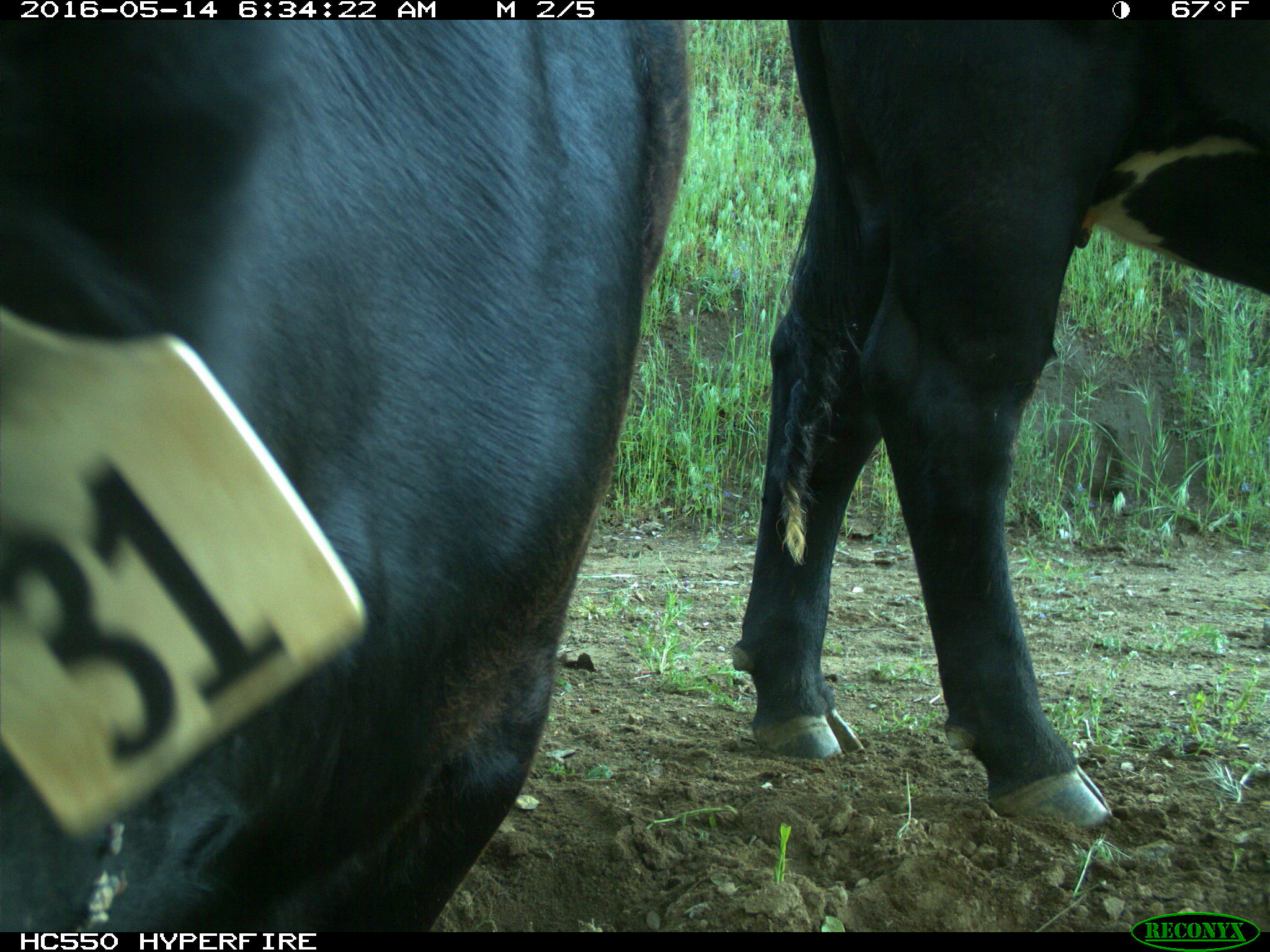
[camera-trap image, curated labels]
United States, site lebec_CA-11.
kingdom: Animalia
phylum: Chordata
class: Mammalia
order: Artiodactyla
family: Bovidae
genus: Bos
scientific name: Bos taurus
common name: domestic cow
Bos taurus (domestic cow).